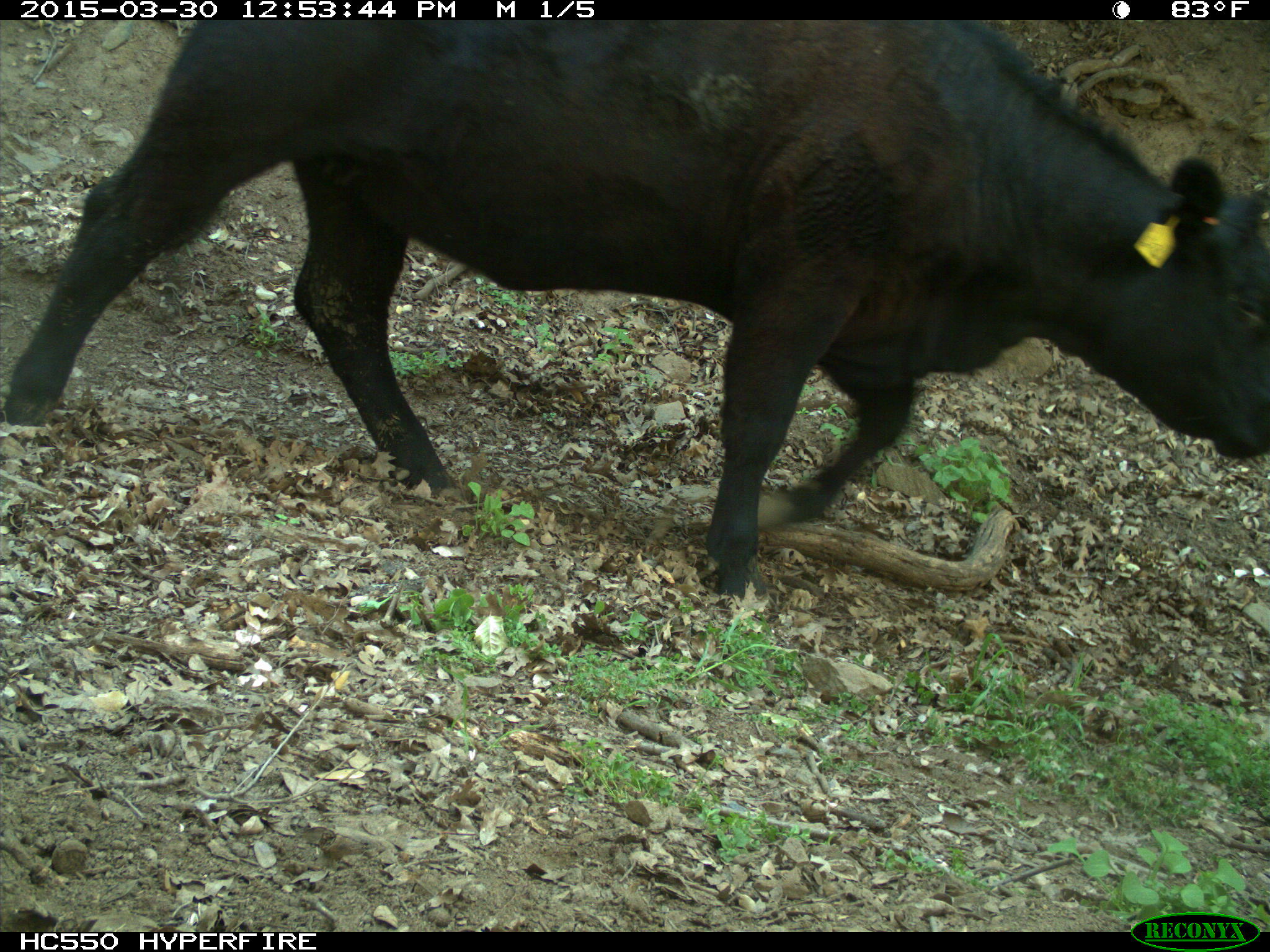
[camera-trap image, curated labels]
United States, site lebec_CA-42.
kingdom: Animalia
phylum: Chordata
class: Mammalia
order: Artiodactyla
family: Bovidae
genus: Bos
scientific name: Bos taurus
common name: domestic cow